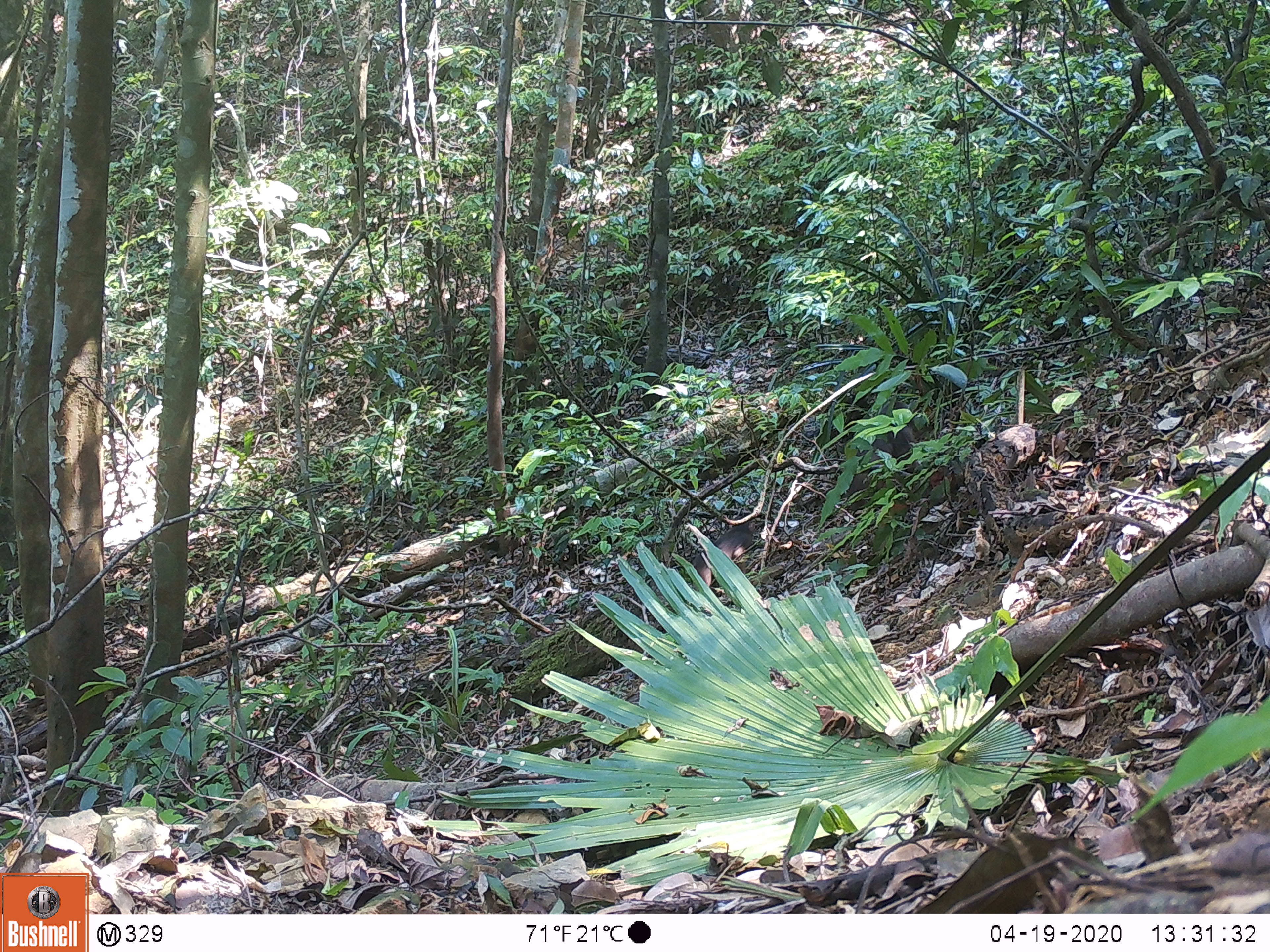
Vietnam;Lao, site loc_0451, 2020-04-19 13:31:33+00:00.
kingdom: Animalia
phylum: Chordata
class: Mammalia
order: Primates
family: Cercopithecidae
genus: Macaca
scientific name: Macaca arctoides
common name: stump-tailed macaque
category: stump tailed macaque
Stump tailed macaque (stump-tailed macaque) (Macaca arctoides). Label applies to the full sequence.